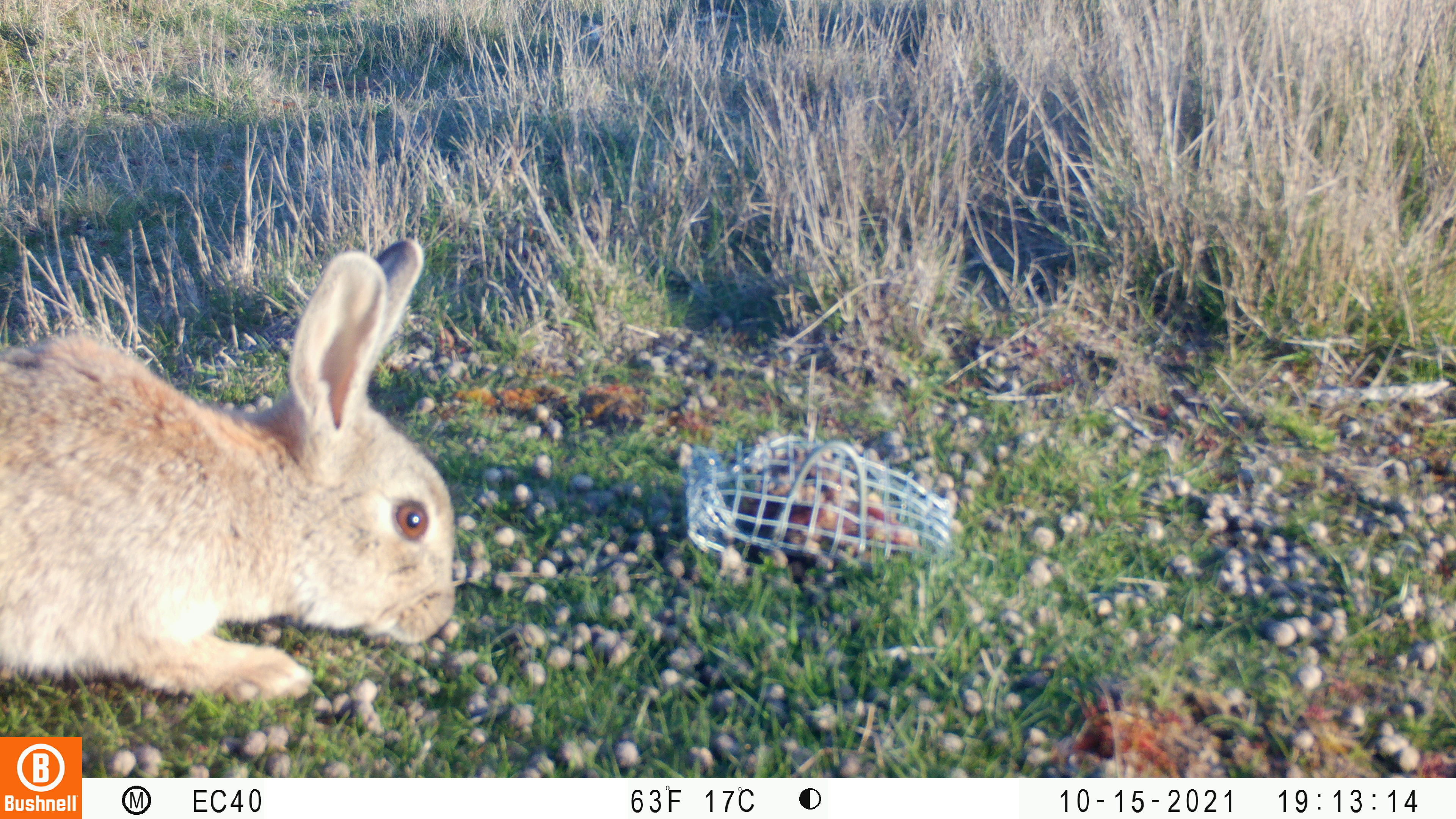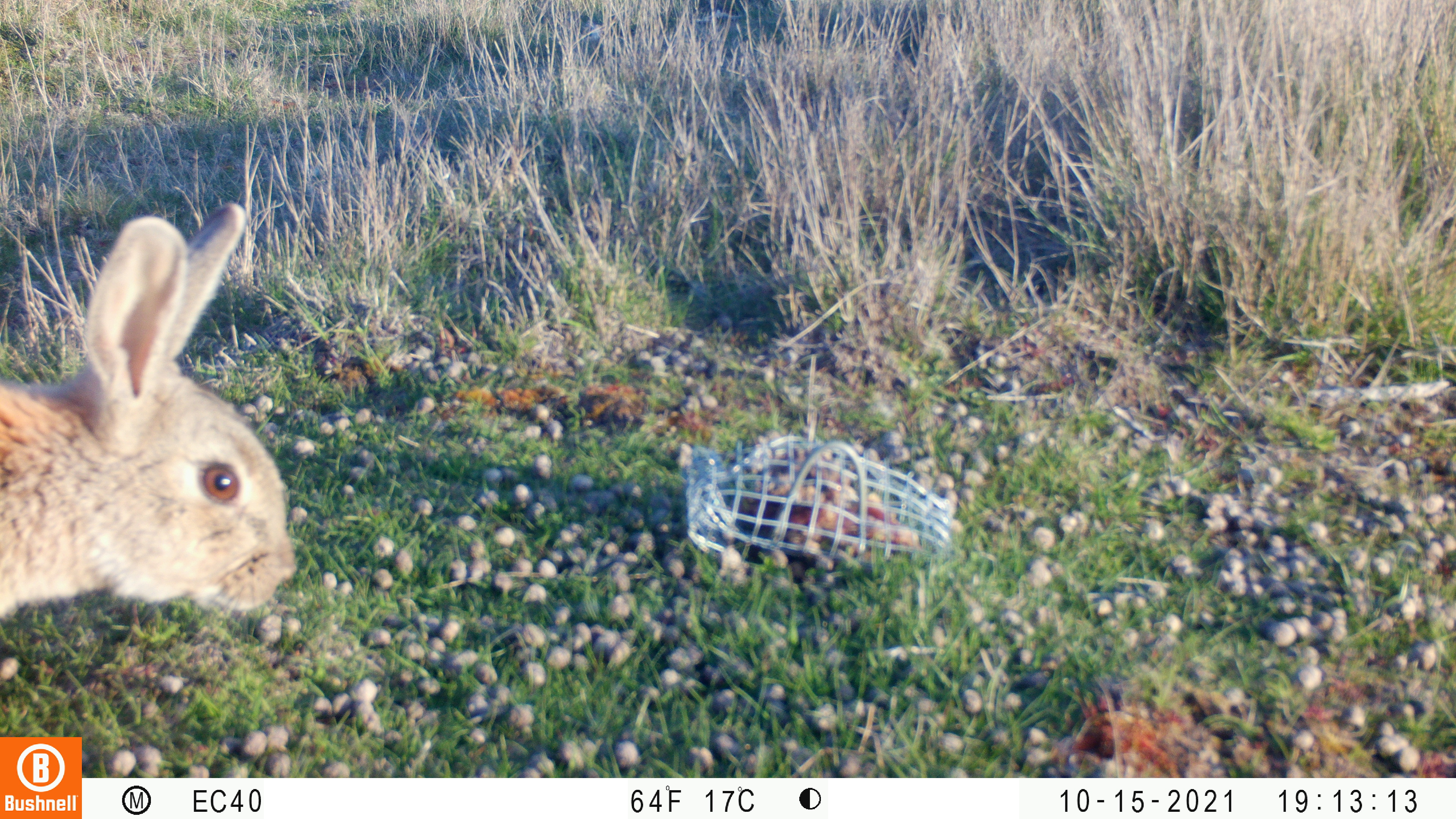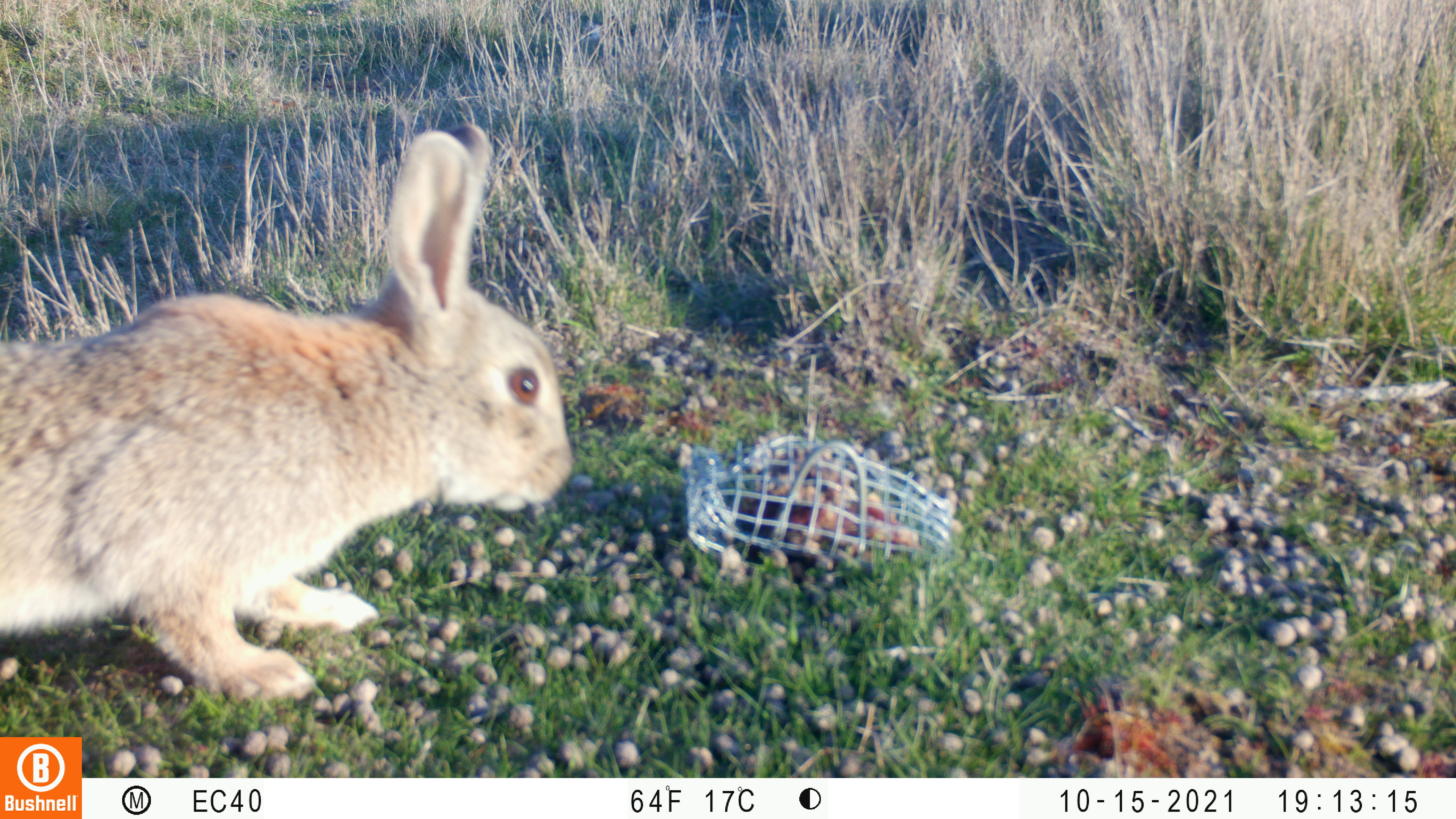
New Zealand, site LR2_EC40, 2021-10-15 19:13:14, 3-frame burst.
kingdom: Animalia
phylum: Chordata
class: Mammalia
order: Lagomorpha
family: Leporidae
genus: Oryctolagus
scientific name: Oryctolagus cuniculus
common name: european rabbit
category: rabbit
Rabbit (european rabbit) (Oryctolagus cuniculus).